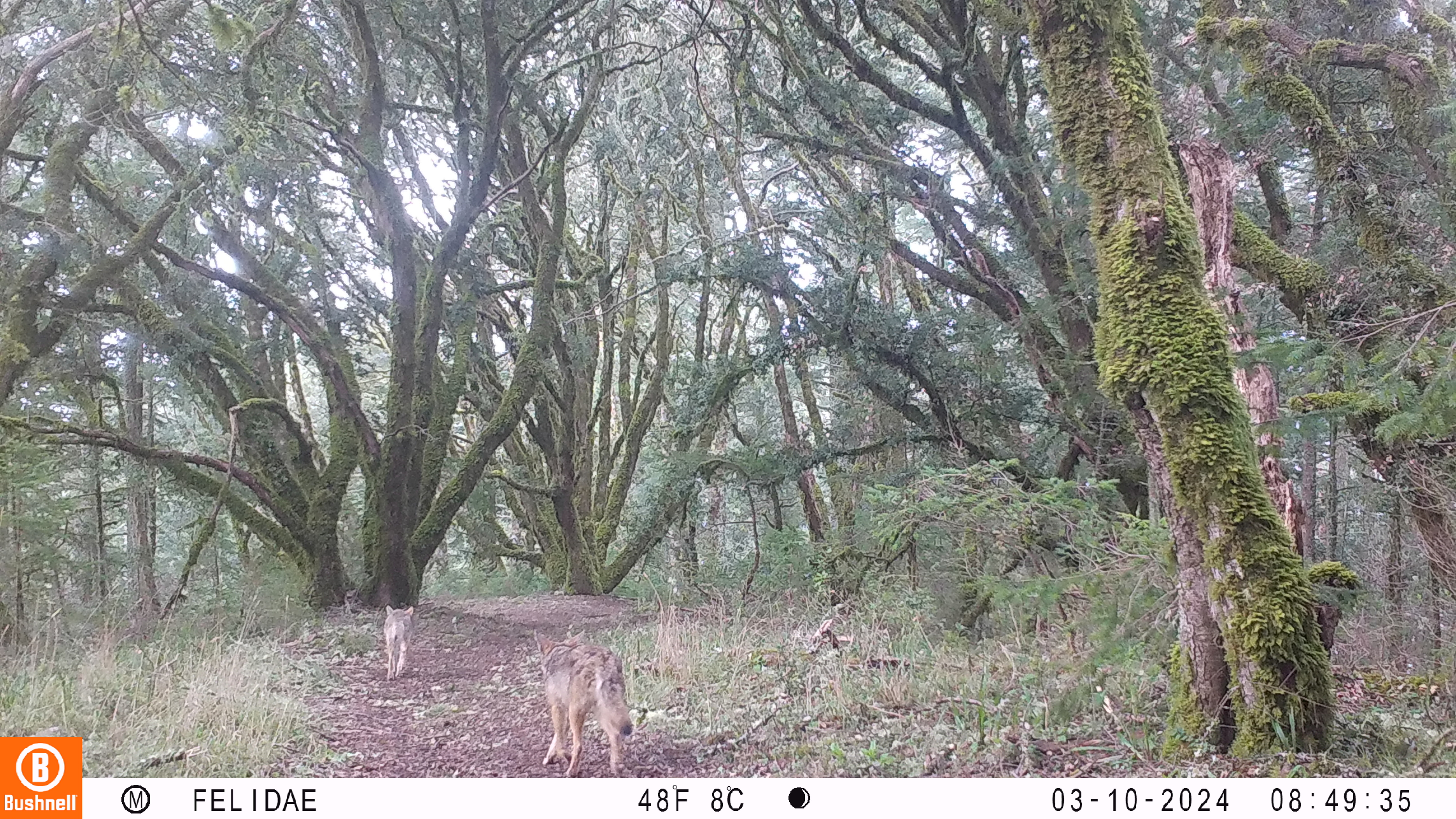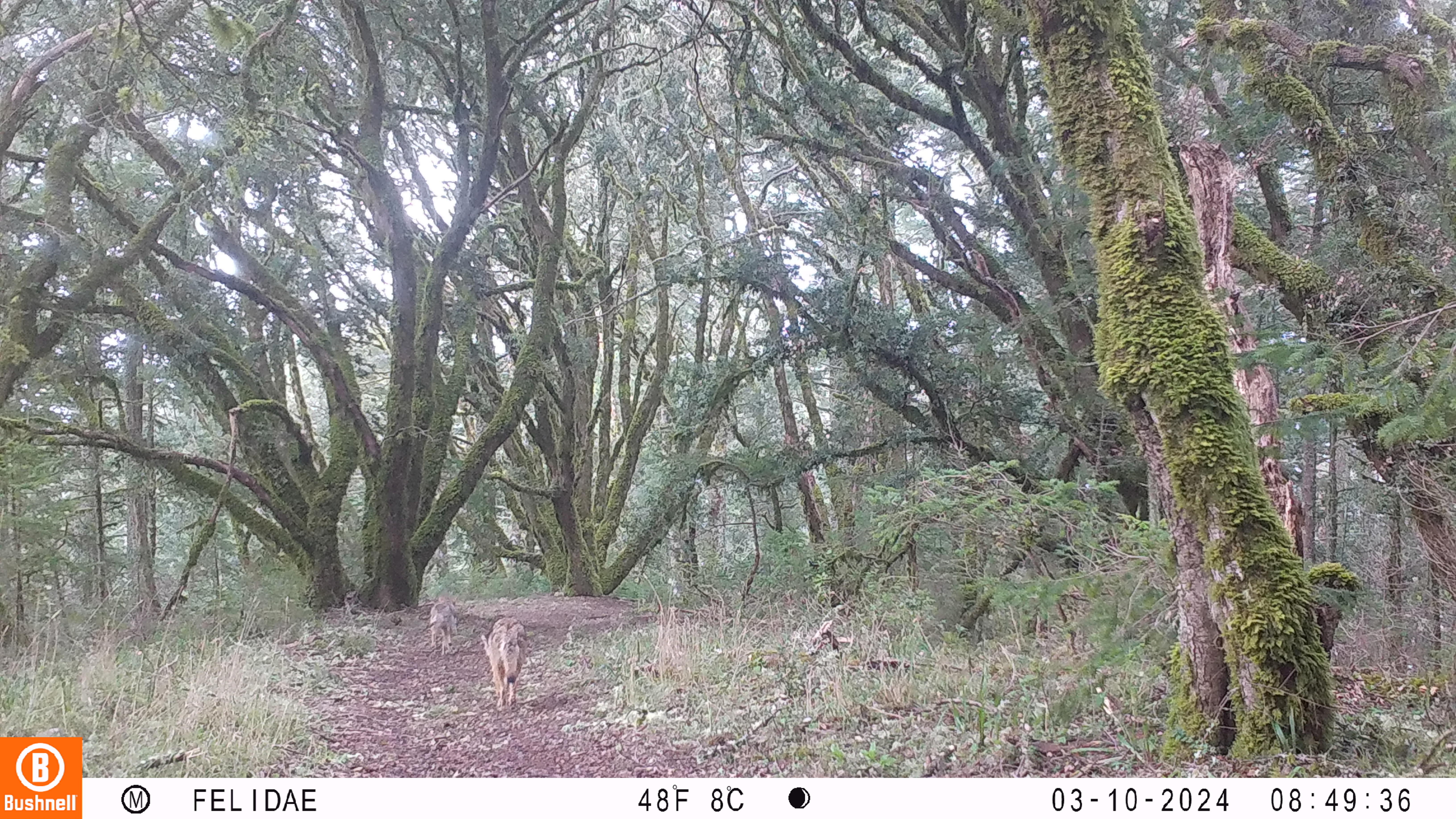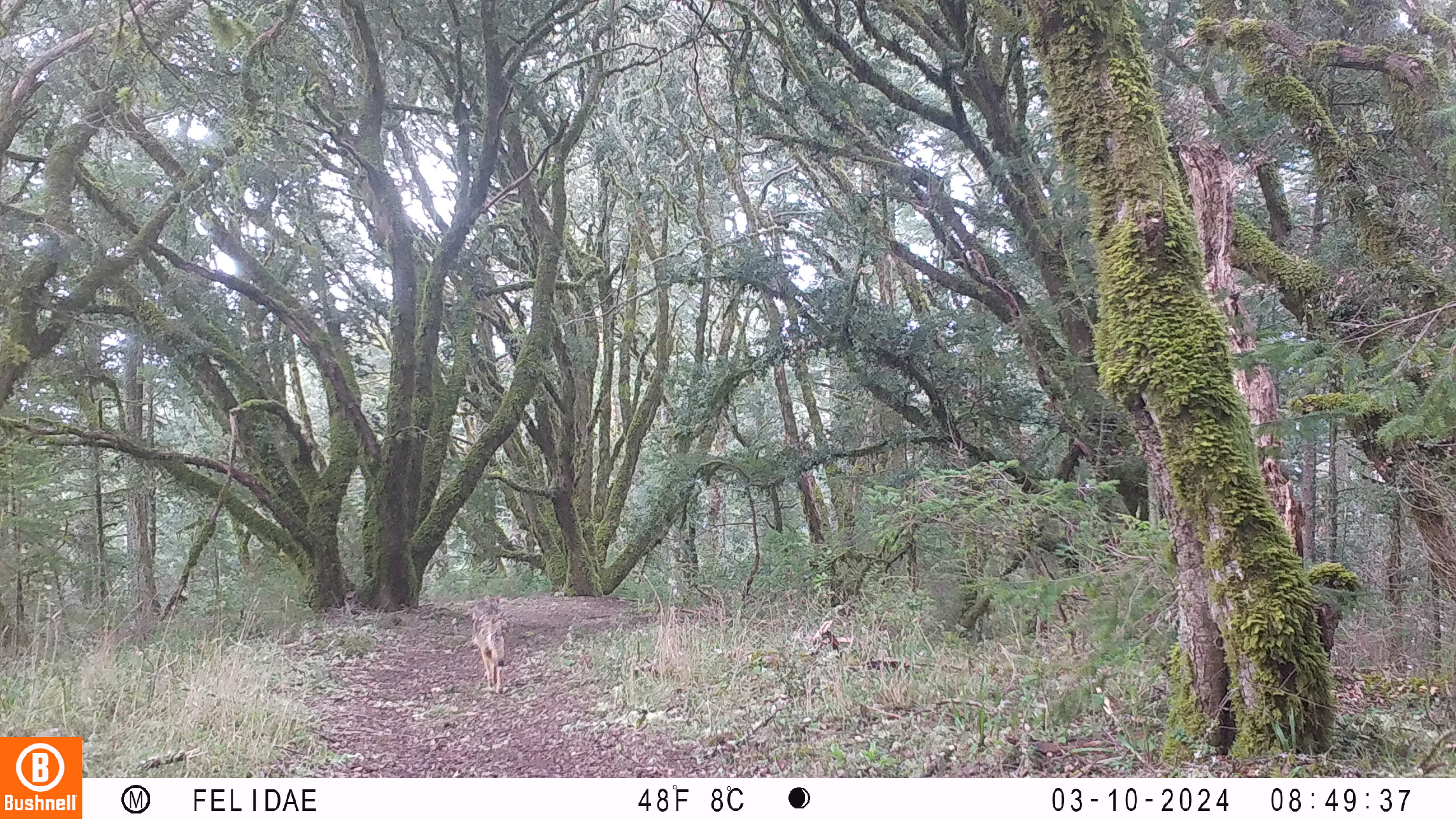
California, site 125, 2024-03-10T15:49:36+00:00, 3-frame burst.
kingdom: Animalia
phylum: Chordata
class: Mammalia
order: Carnivora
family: Canidae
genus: Canis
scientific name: Canis latrans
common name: coyote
Coyote (Canis latrans).